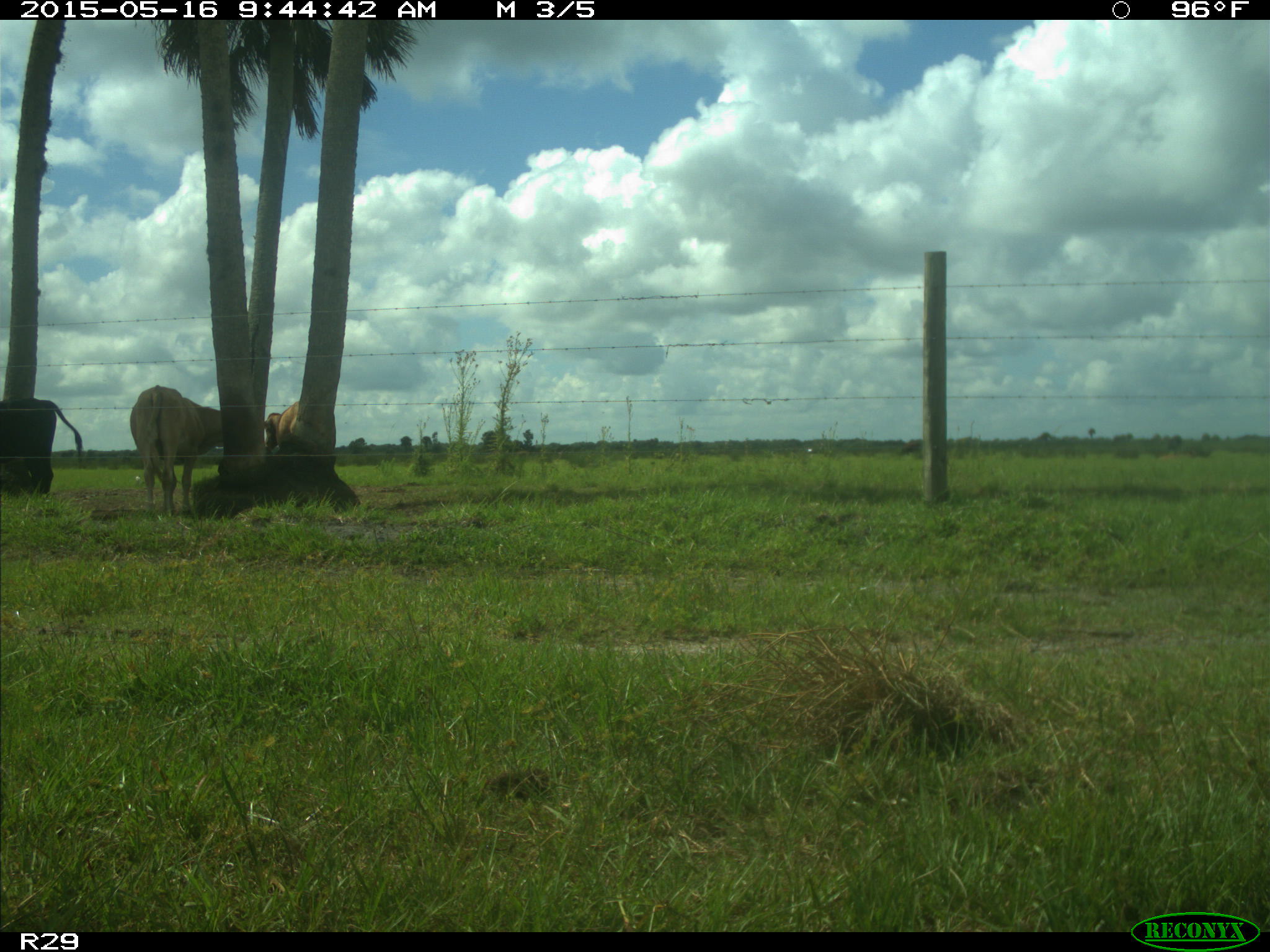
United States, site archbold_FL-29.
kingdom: Animalia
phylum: Chordata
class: Mammalia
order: Artiodactyla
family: Bovidae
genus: Bos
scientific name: Bos taurus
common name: domestic cow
Bos taurus (domestic cow).